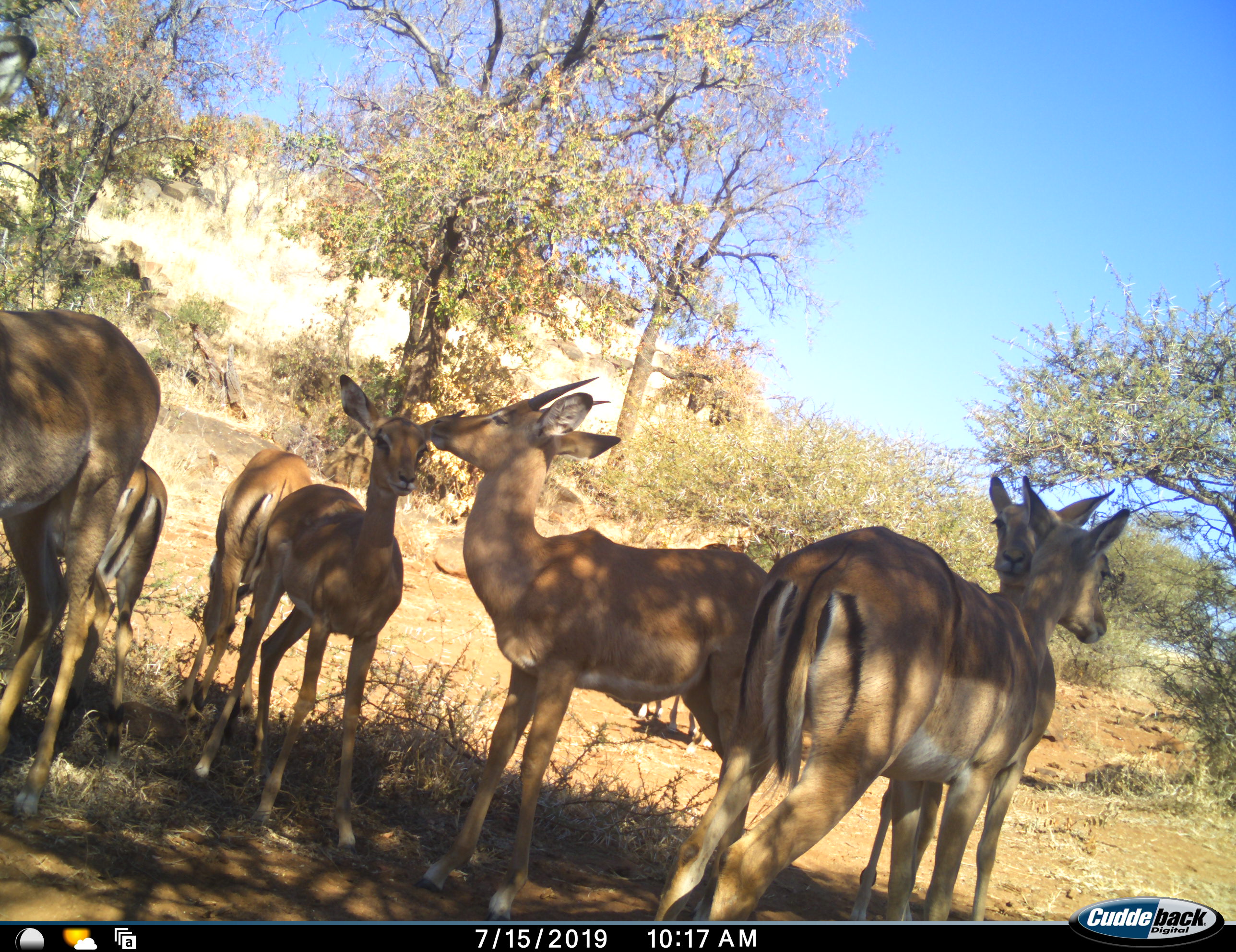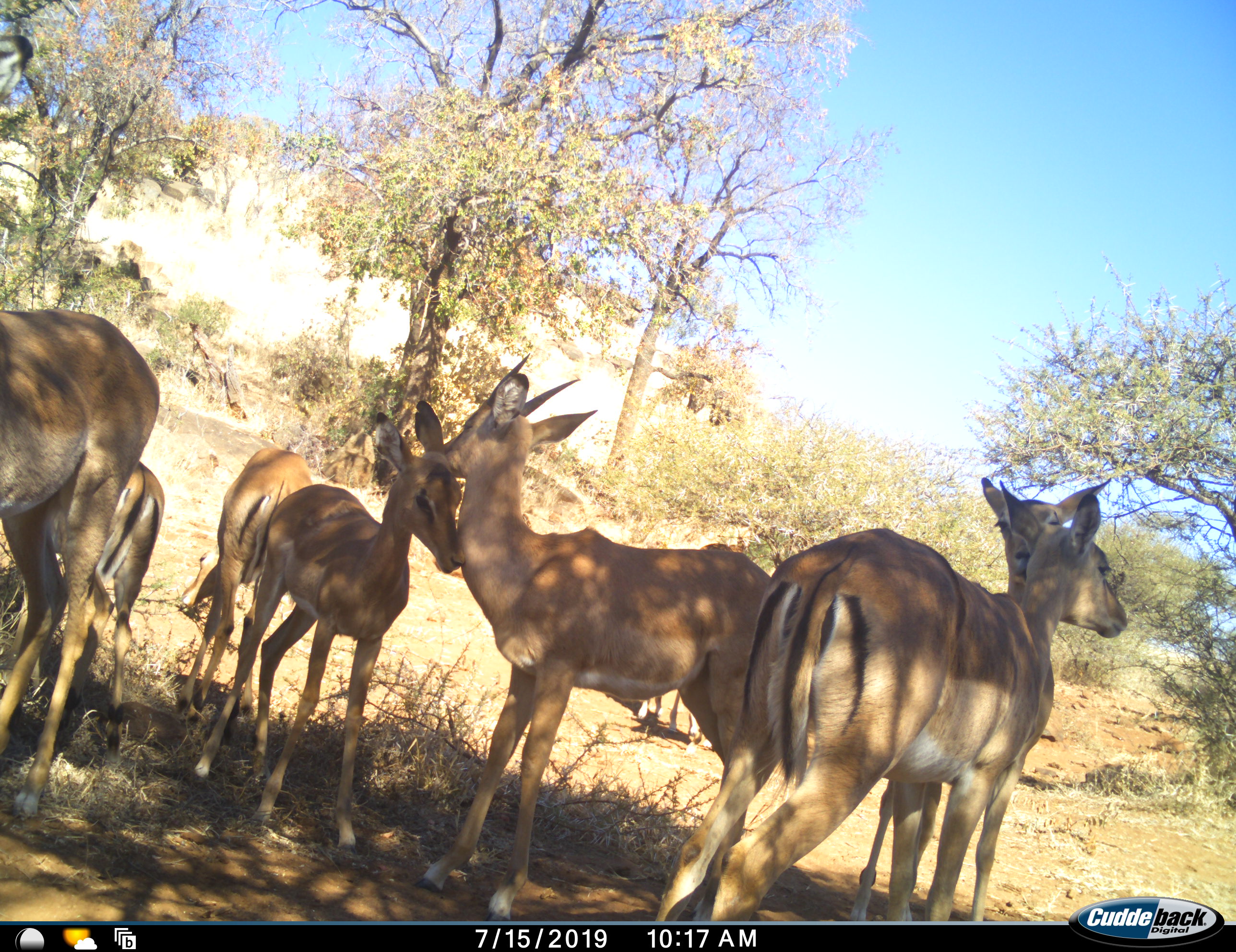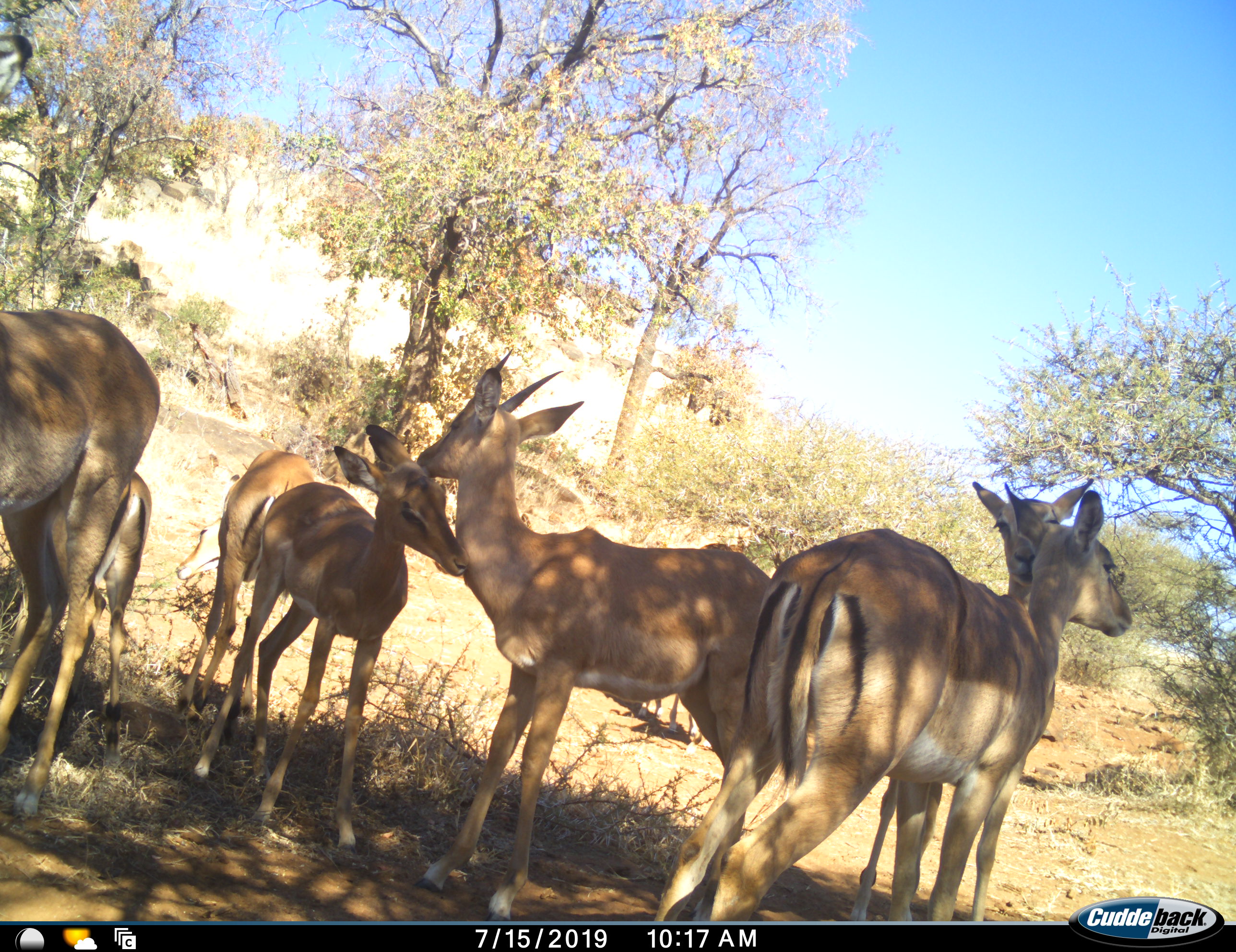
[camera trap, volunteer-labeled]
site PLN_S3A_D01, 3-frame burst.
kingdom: Animalia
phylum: Chordata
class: Mammalia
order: Artiodactyla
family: Bovidae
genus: Aepyceros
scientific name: Aepyceros melampus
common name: impala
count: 7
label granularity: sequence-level